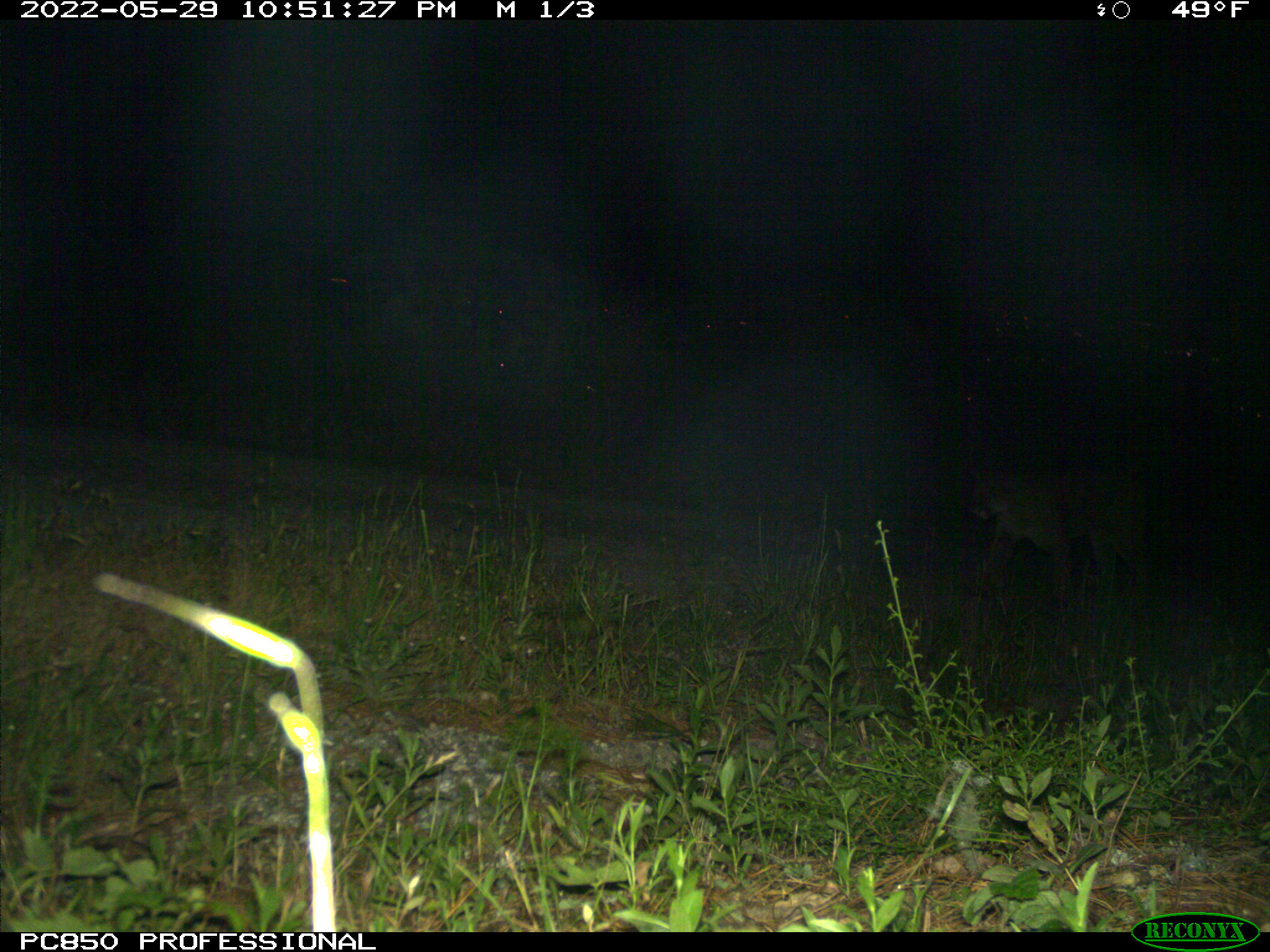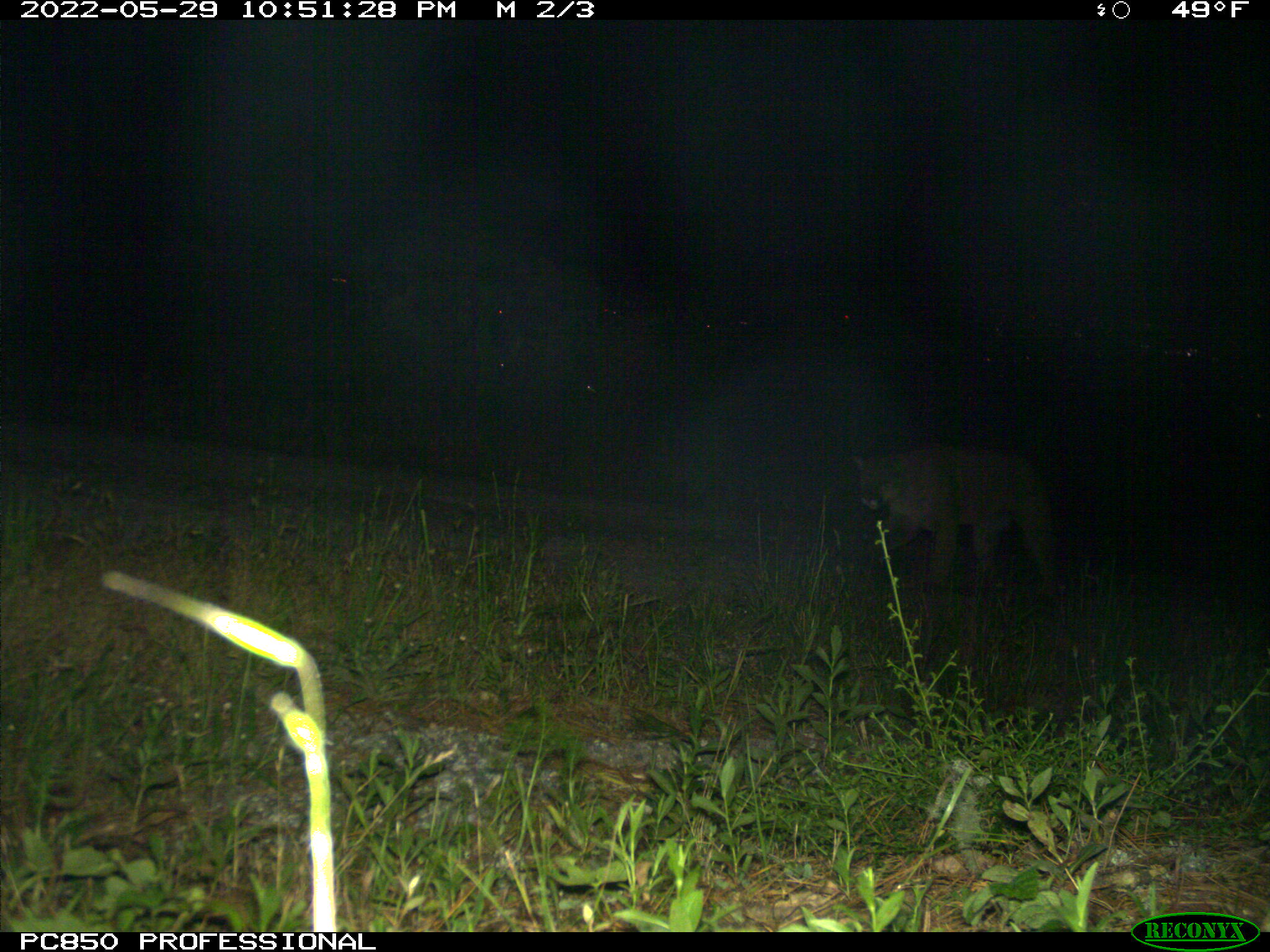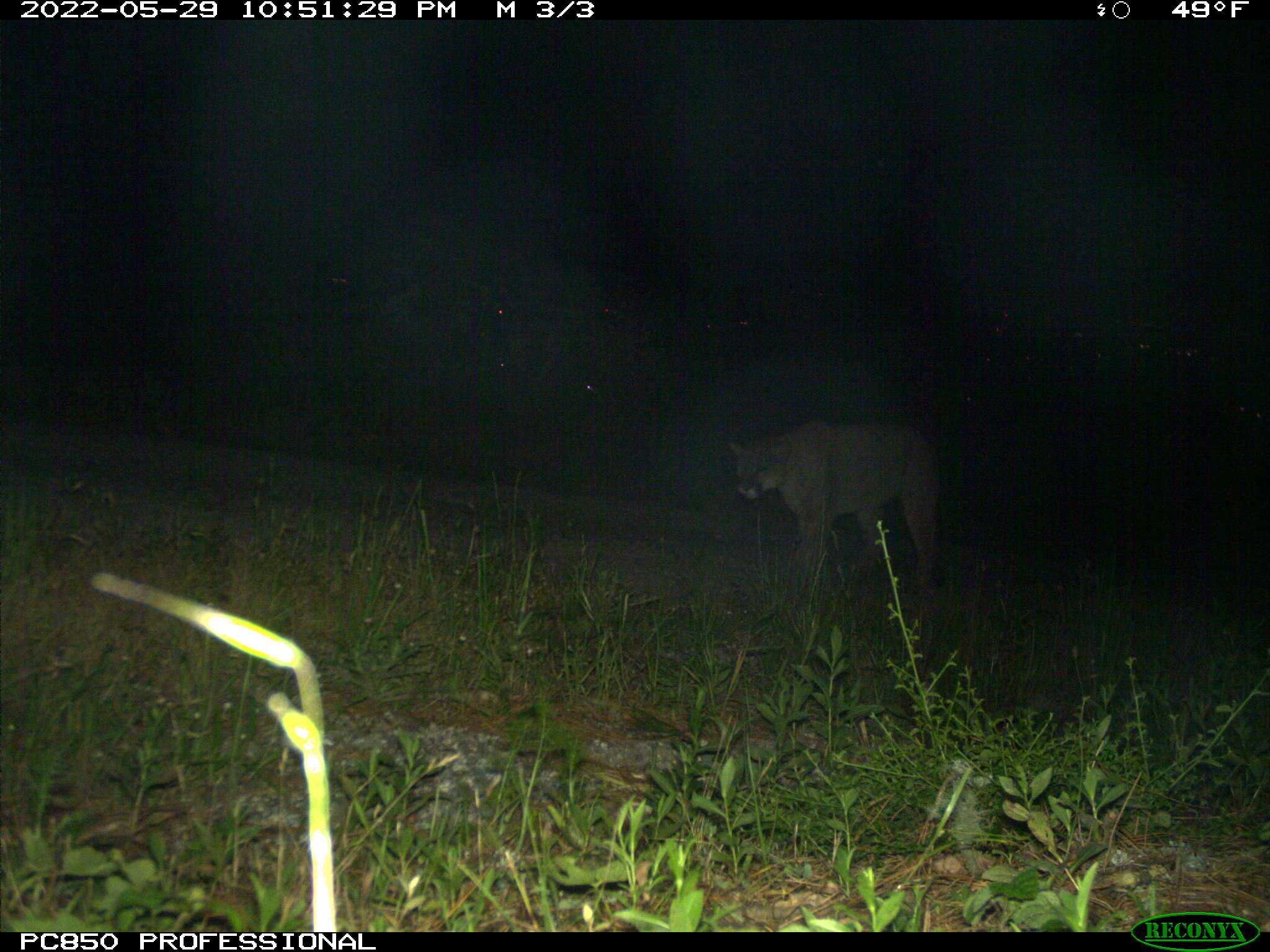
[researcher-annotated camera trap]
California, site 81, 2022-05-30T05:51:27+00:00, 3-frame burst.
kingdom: Animalia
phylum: Chordata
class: Mammalia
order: Carnivora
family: Felidae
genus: Puma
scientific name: Puma concolor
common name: puma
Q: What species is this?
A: Puma (Puma concolor).